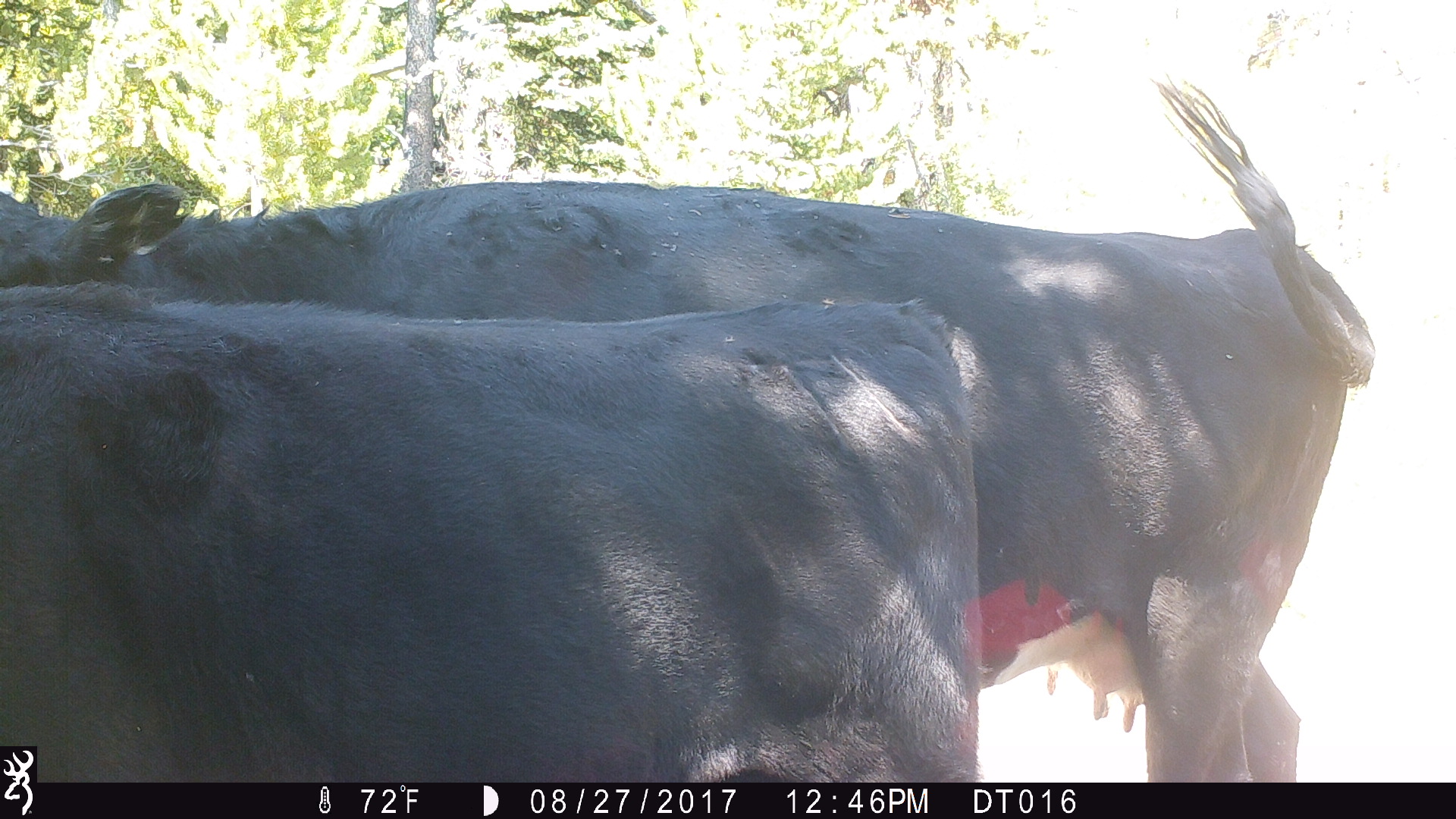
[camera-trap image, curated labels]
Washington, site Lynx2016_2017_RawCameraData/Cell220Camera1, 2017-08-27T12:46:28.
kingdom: Animalia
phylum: Chordata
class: Mammalia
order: Artiodactyla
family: Bovidae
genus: Bos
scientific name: Bos taurus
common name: domestic cattle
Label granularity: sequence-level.